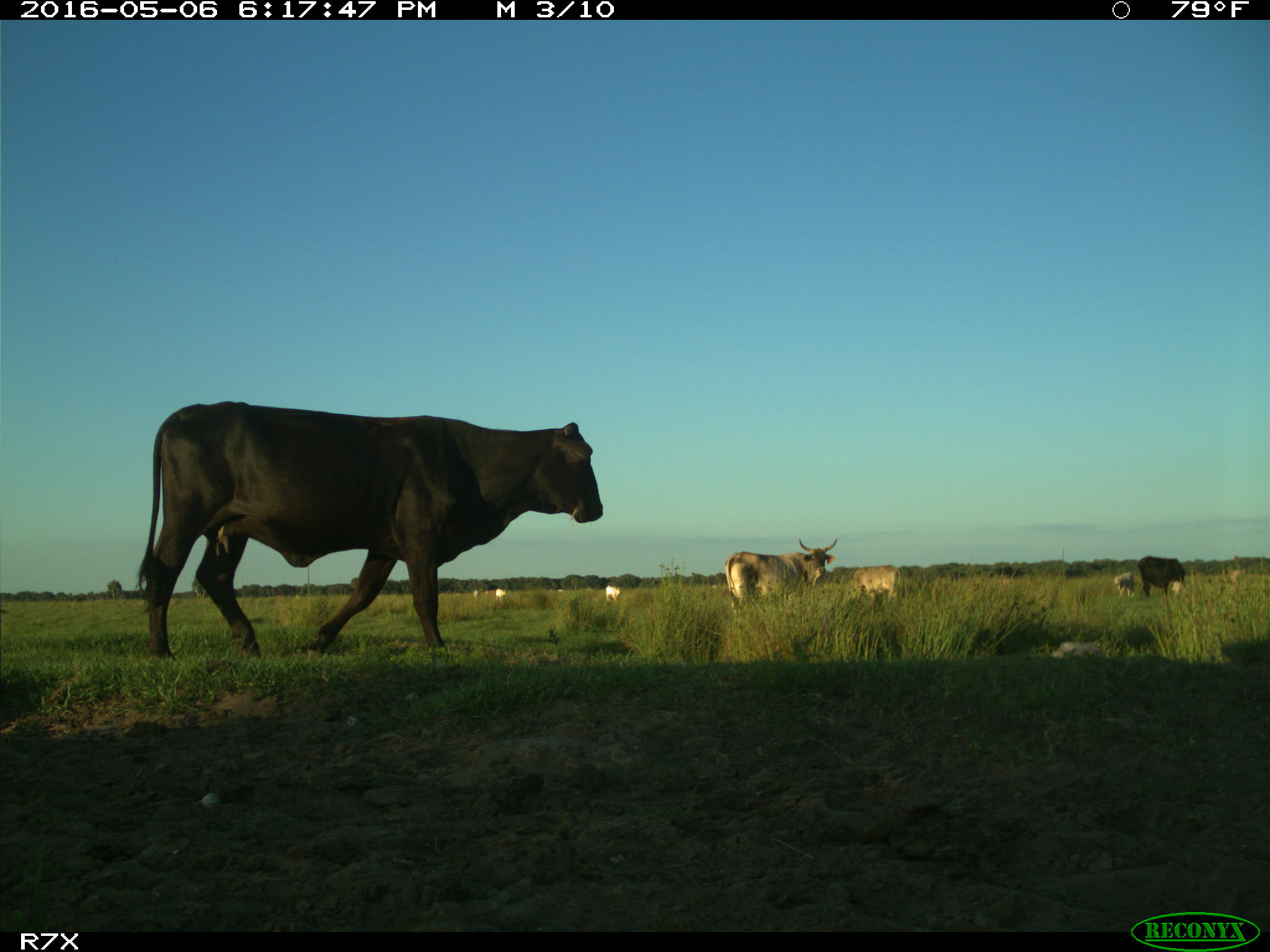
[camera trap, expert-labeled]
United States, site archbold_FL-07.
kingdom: Animalia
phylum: Chordata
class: Mammalia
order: Artiodactyla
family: Bovidae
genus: Bos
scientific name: Bos taurus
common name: domestic cow